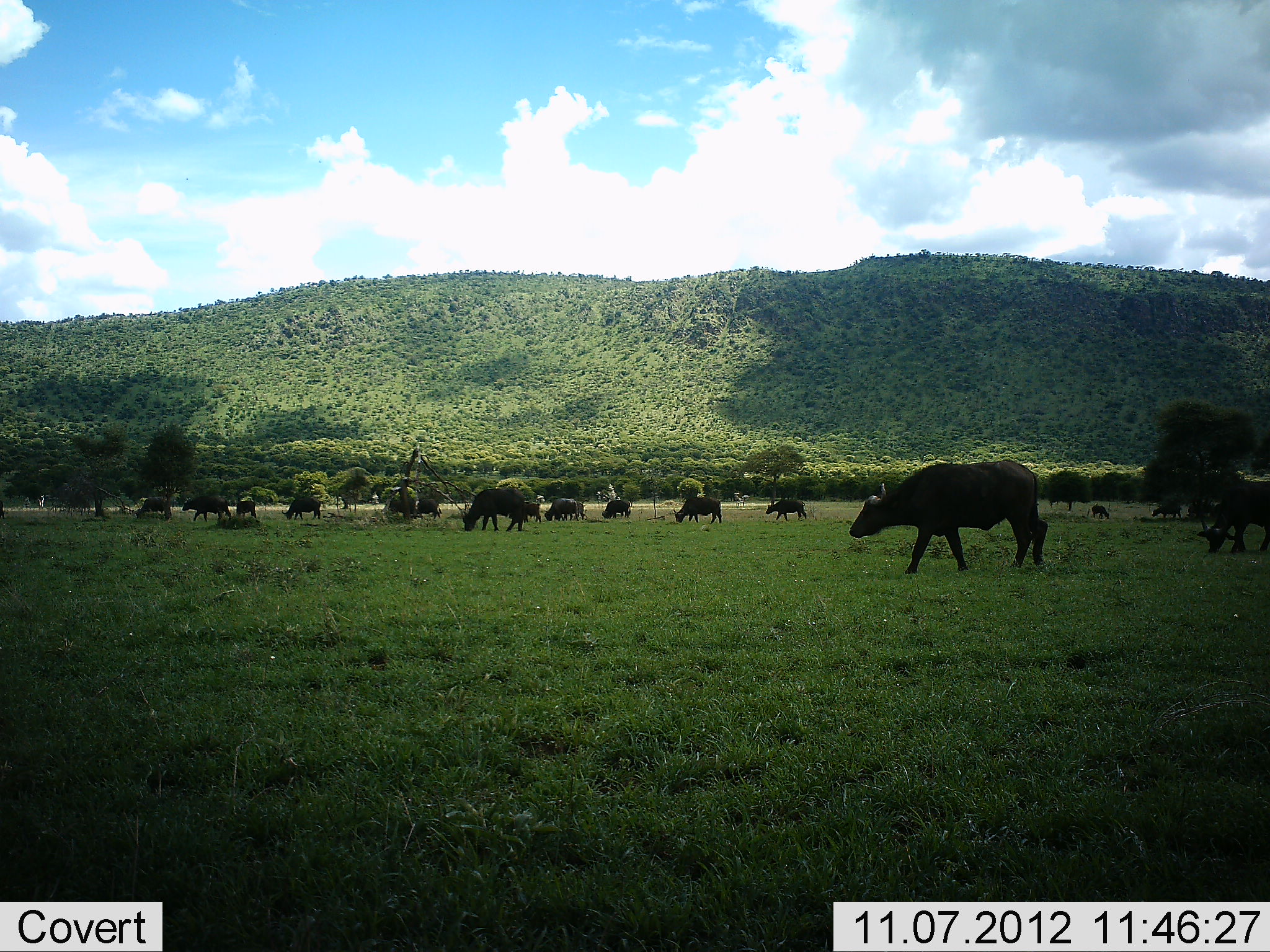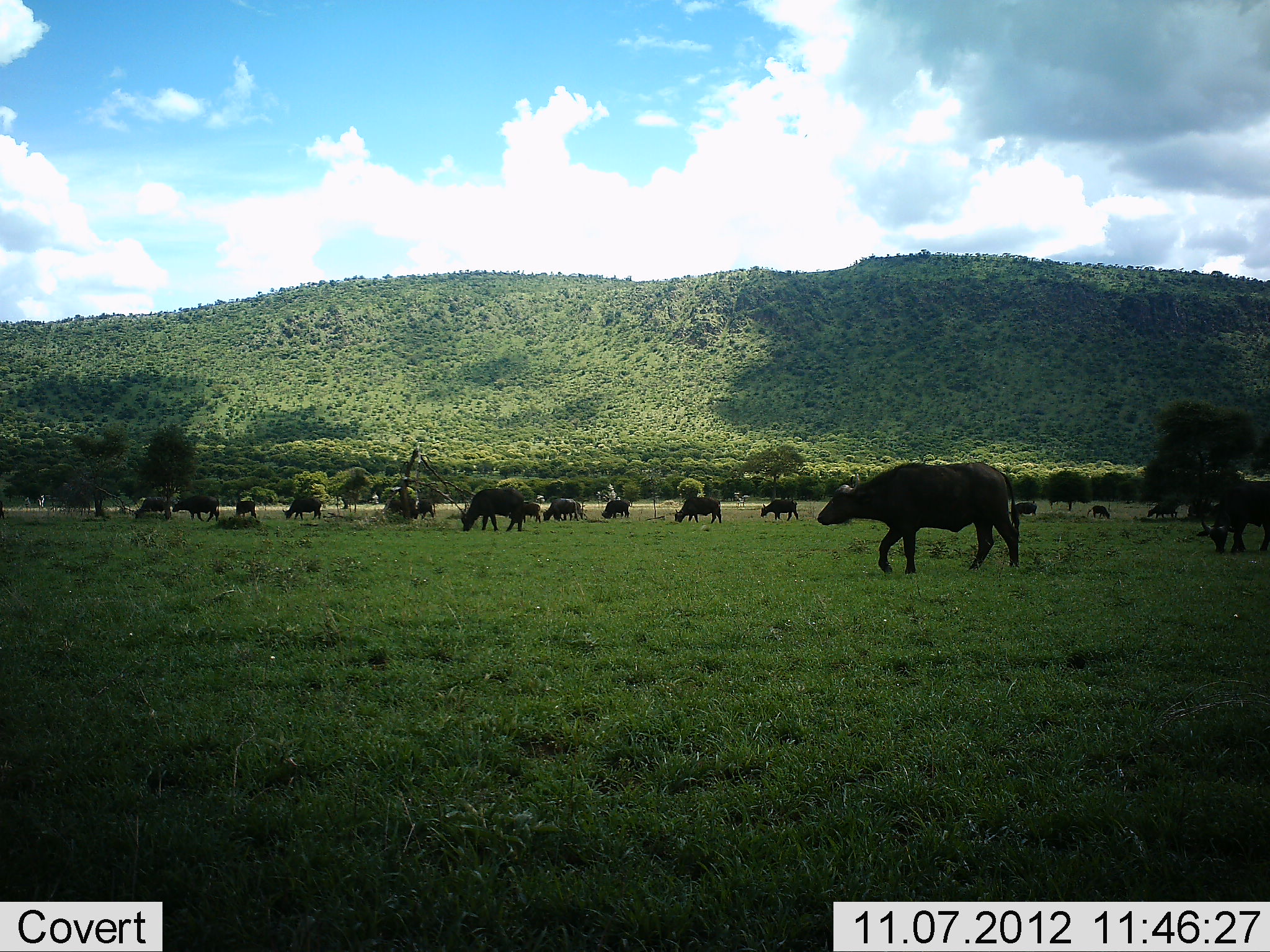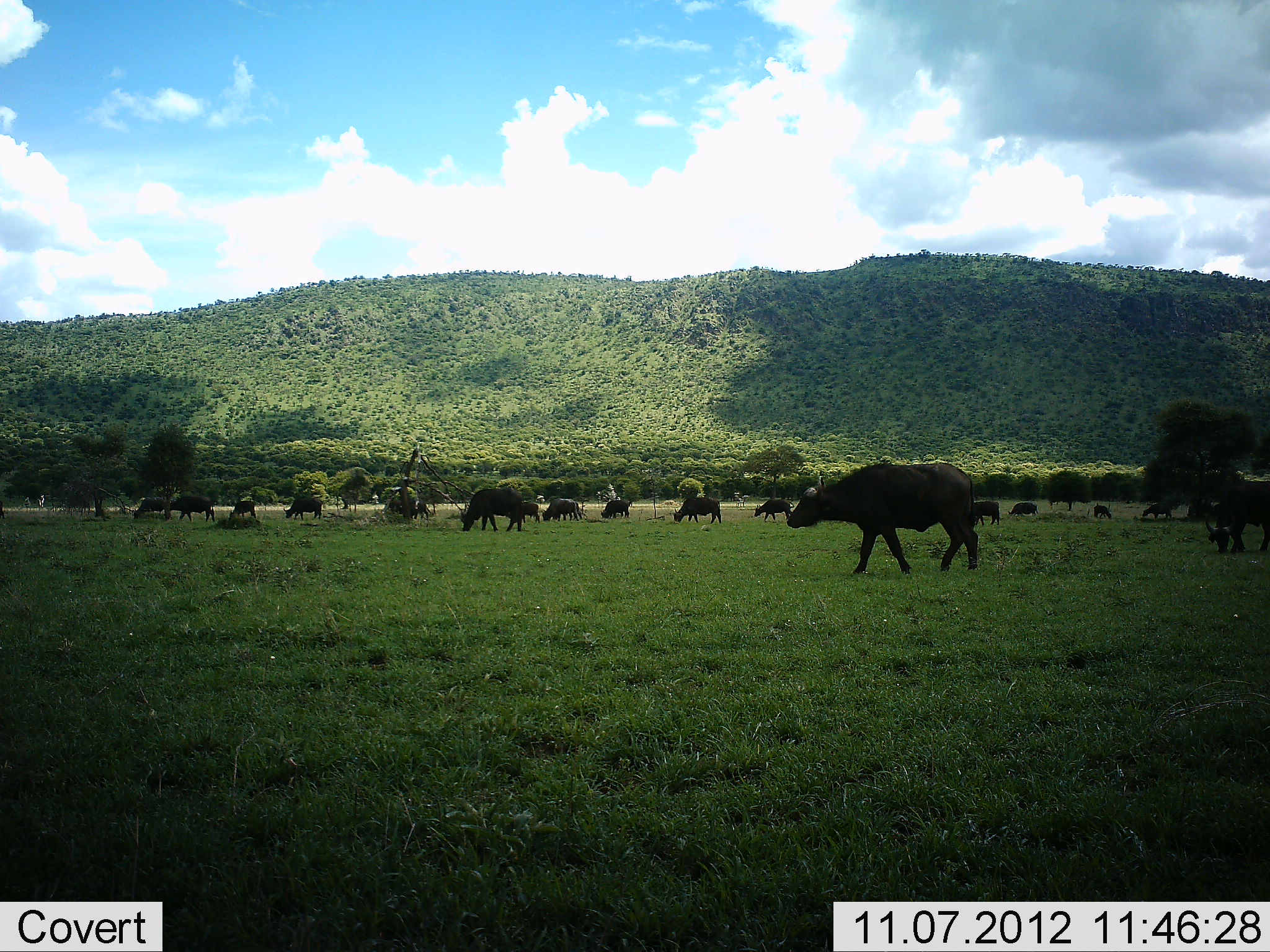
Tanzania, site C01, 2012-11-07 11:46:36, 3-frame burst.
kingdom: Animalia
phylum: Chordata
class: Mammalia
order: Artiodactyla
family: Bovidae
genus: Syncerus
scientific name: Syncerus caffer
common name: cape buffalo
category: buffalo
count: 11-50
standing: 40%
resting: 0%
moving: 60%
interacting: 0%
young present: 0%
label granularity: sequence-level